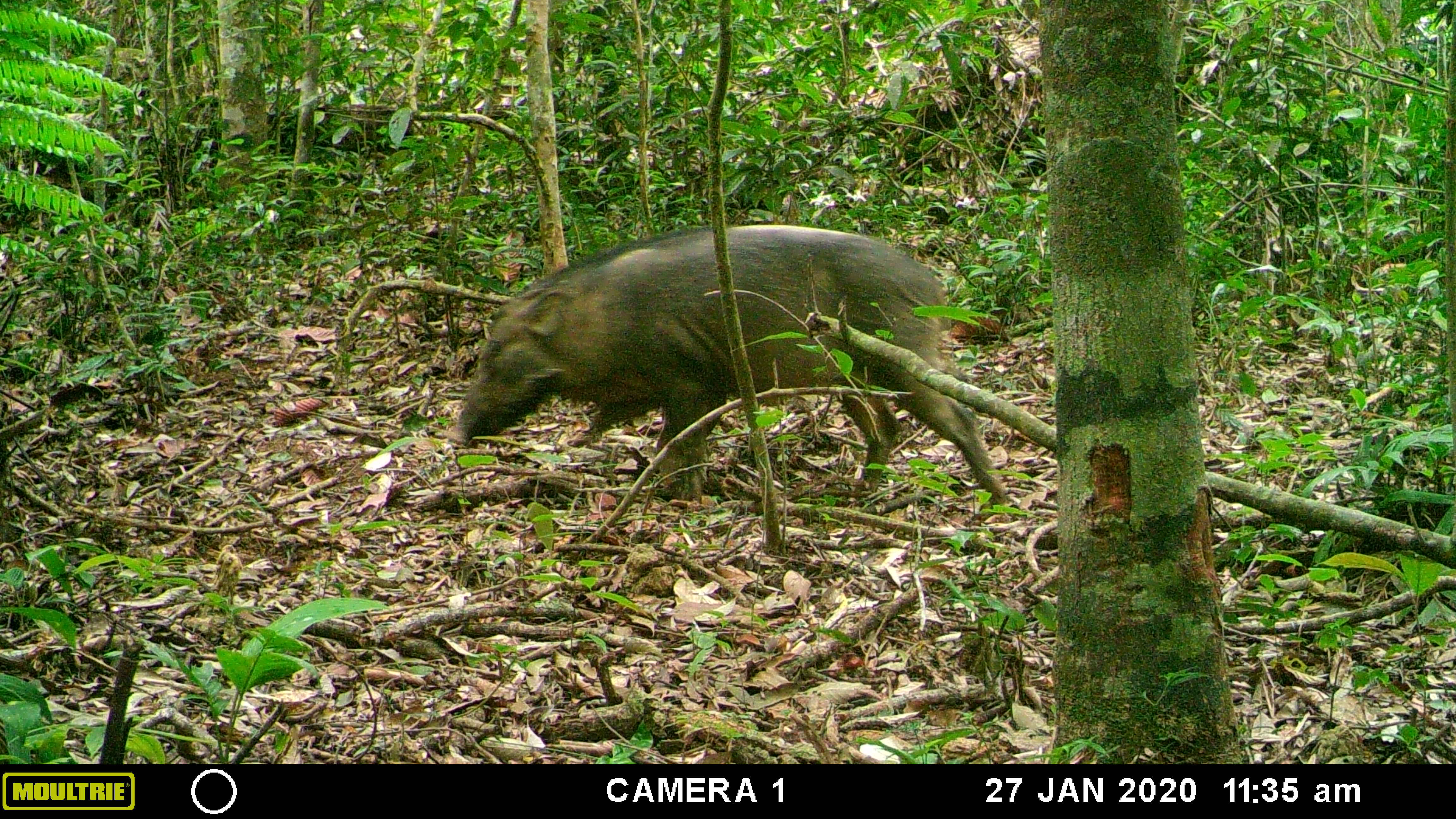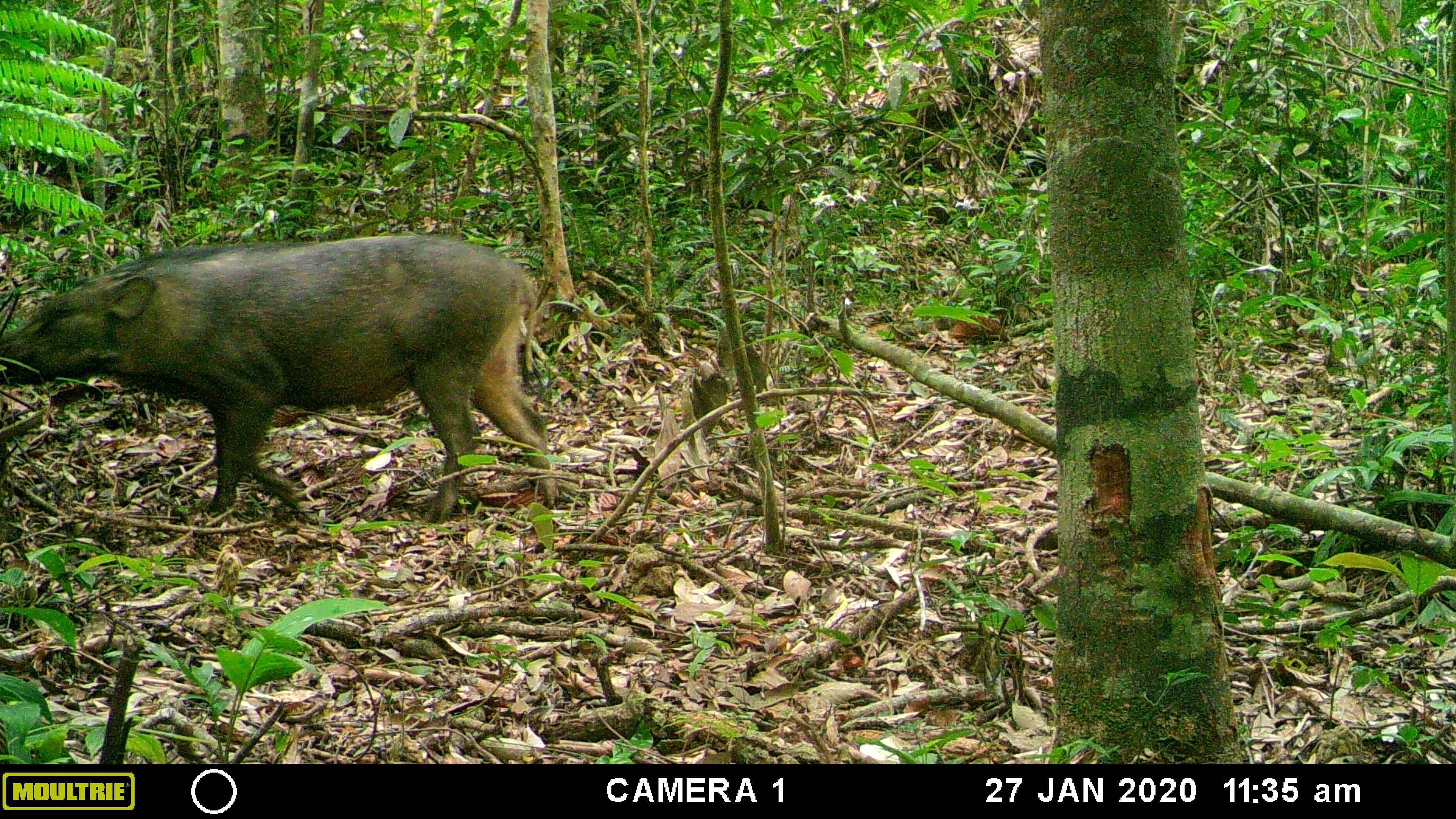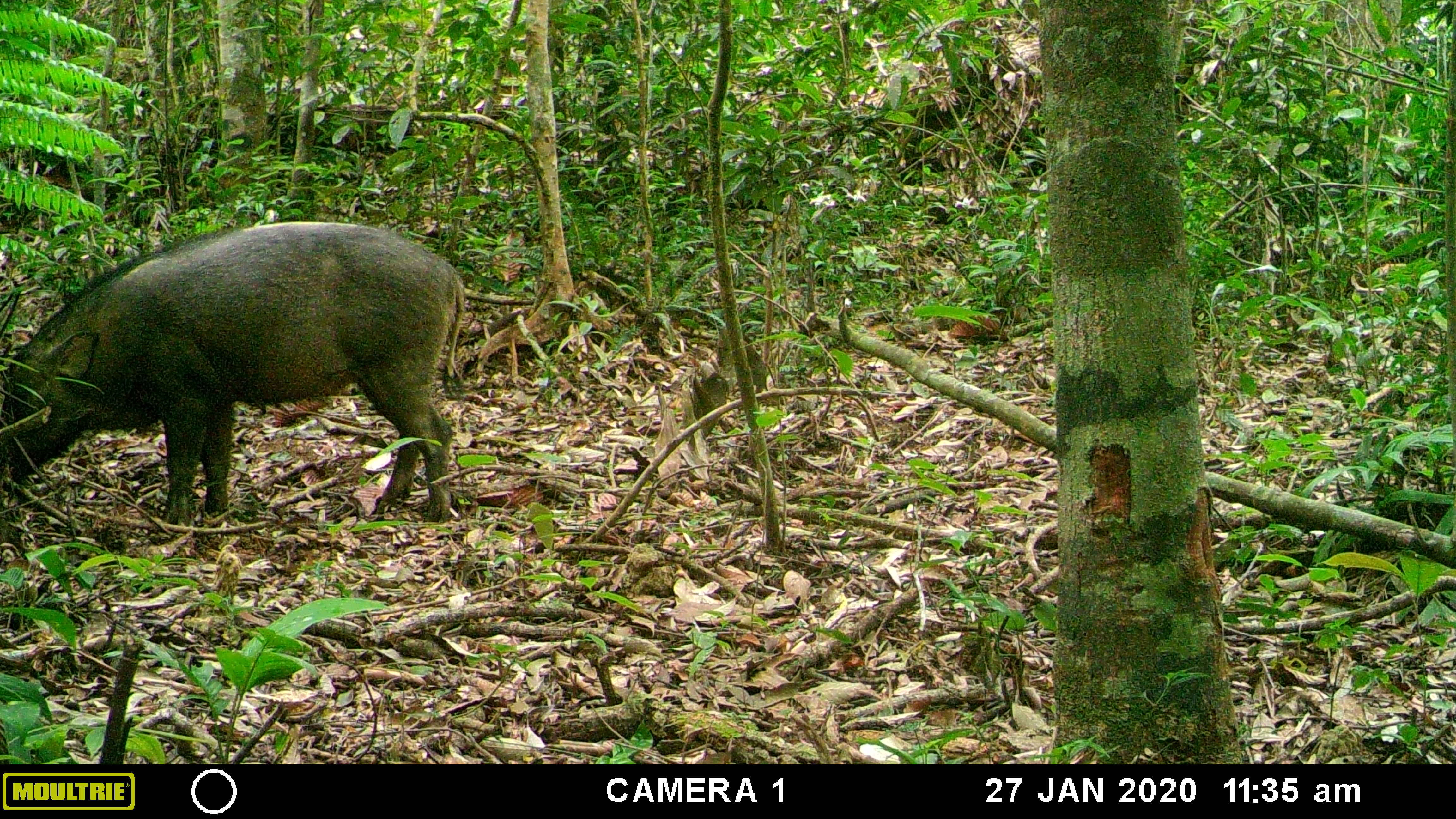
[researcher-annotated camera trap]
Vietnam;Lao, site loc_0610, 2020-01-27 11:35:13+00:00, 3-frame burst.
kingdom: Animalia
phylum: Chordata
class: Mammalia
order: Artiodactyla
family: Suidae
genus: Sus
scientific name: Sus scrofa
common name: eurasian wild pig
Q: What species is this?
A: Eurasian wild pig (Sus scrofa).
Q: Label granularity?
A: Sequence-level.